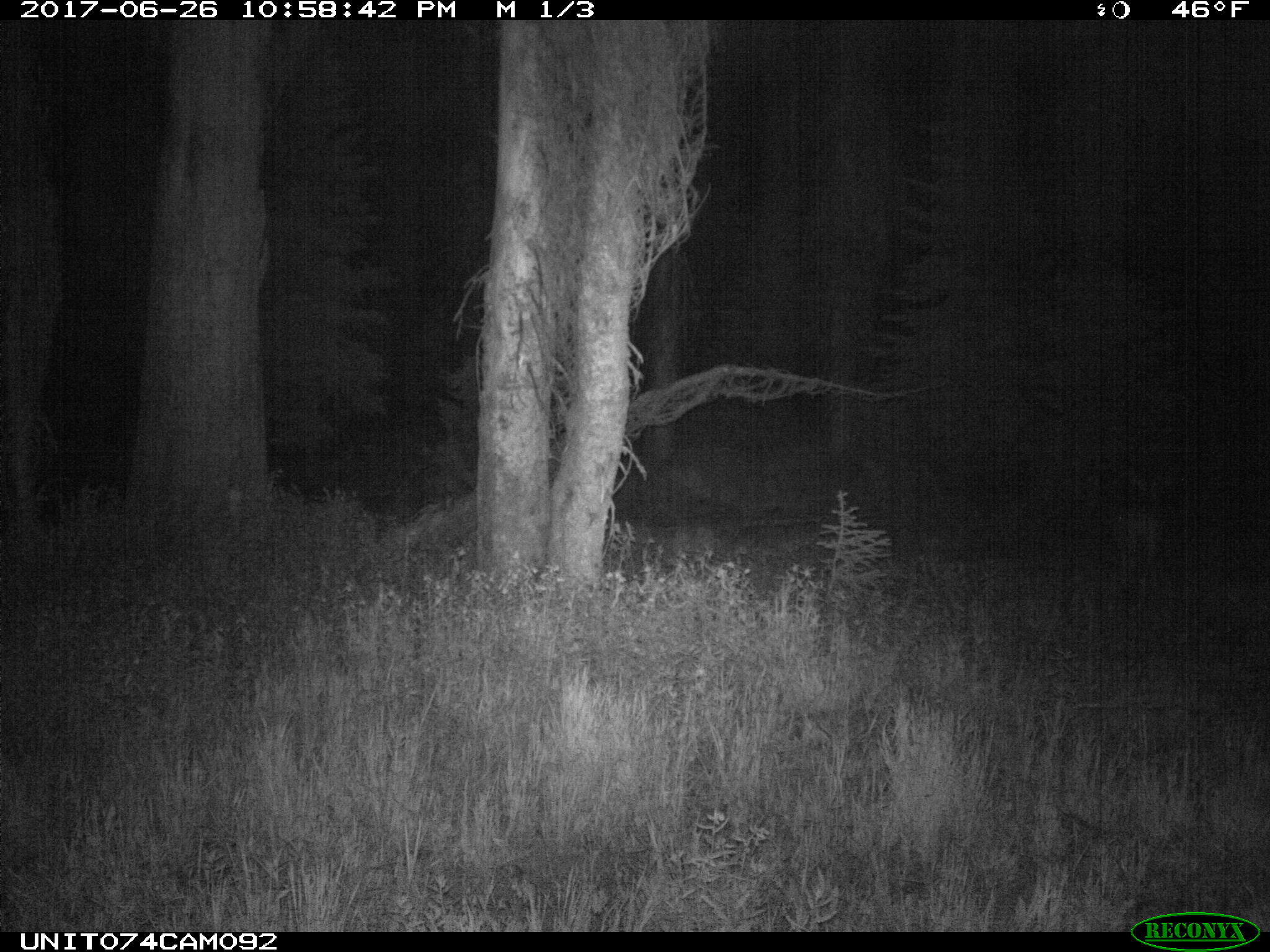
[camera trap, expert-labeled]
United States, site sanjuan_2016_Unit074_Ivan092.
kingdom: Animalia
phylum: Chordata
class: Mammalia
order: Artiodactyla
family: Cervidae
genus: Odocoileus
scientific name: Odocoileus hemionus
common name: mule deer